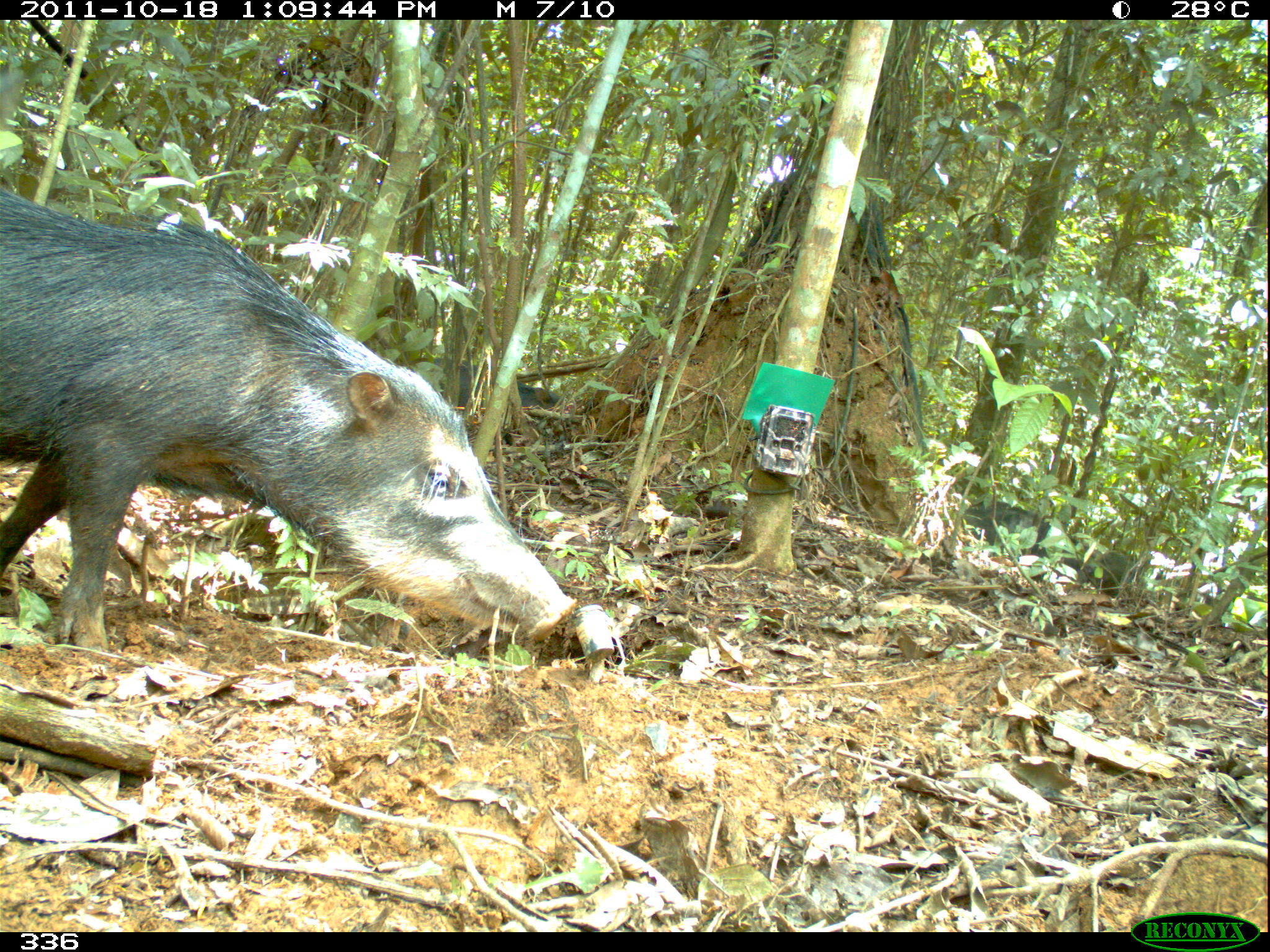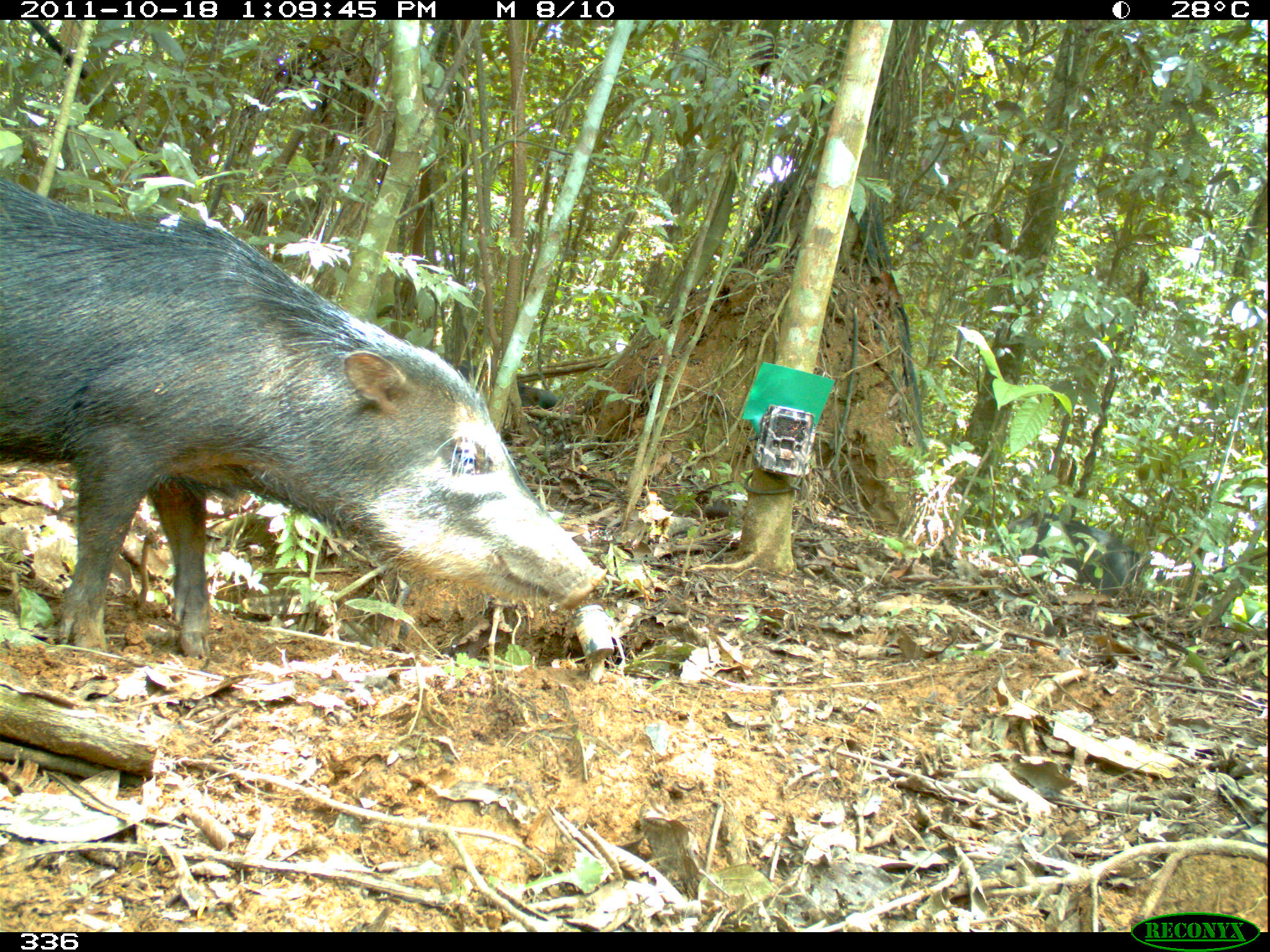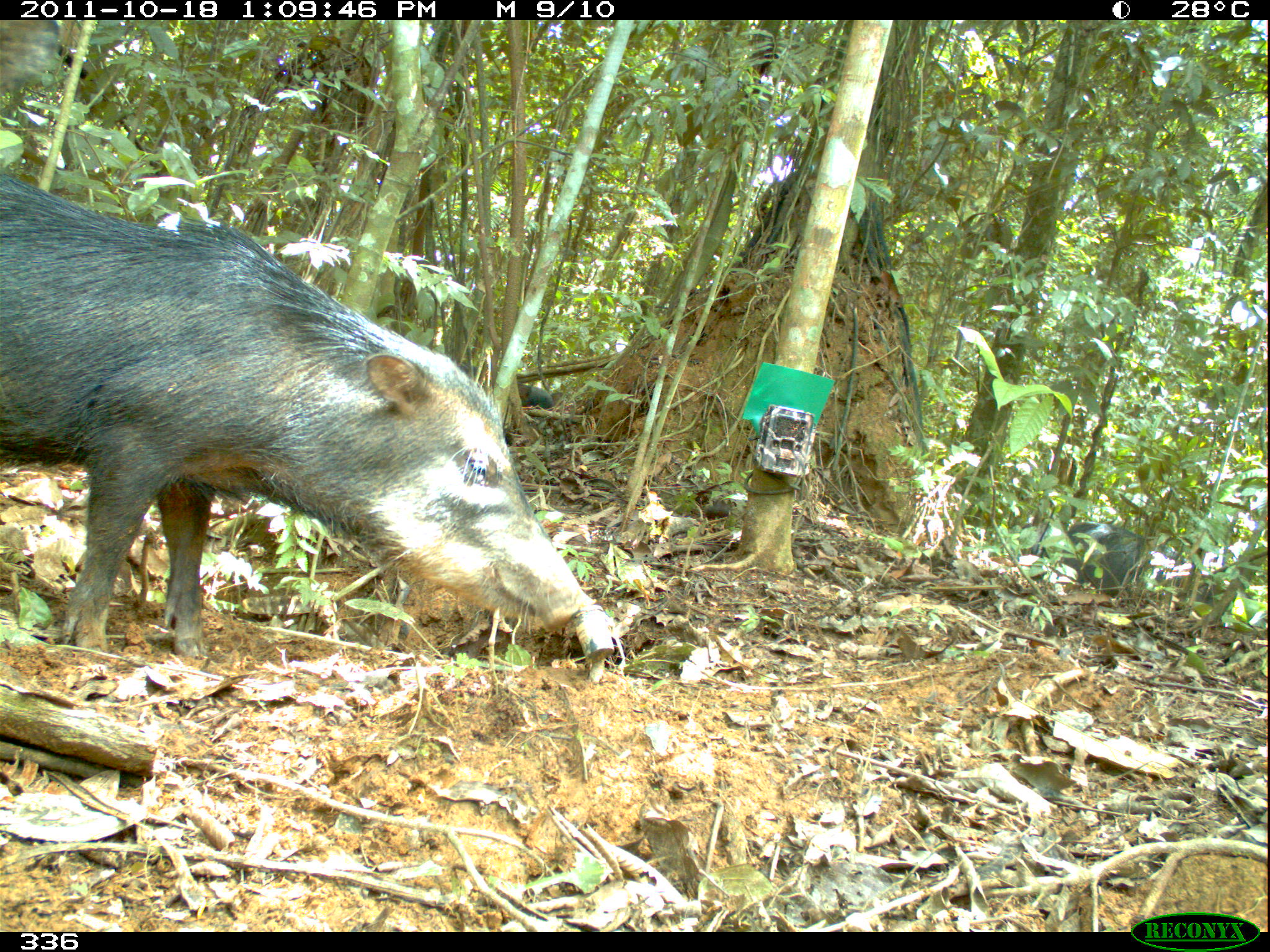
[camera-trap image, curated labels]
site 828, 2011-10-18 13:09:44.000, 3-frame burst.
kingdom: Animalia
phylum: Chordata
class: Mammalia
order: Artiodactyla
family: Tayassuidae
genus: Tayassu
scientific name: Tayassu pecari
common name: white-lipped peccary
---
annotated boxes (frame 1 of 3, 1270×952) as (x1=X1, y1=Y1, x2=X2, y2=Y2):
tayassu pecari: (x1=0, y1=187, x2=574, y2=656); (x1=965, y1=502, x2=1091, y2=587); (x1=433, y1=359, x2=560, y2=408); (x1=1082, y1=549, x2=1153, y2=598)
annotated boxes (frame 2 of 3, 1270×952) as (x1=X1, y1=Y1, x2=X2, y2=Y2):
tayassu pecari: (x1=0, y1=175, x2=602, y2=664); (x1=1005, y1=512, x2=1140, y2=594); (x1=457, y1=362, x2=557, y2=409)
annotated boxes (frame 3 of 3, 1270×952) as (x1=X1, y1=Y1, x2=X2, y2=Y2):
tayassu pecari: (x1=0, y1=173, x2=588, y2=660); (x1=1021, y1=522, x2=1147, y2=596); (x1=458, y1=362, x2=563, y2=410)